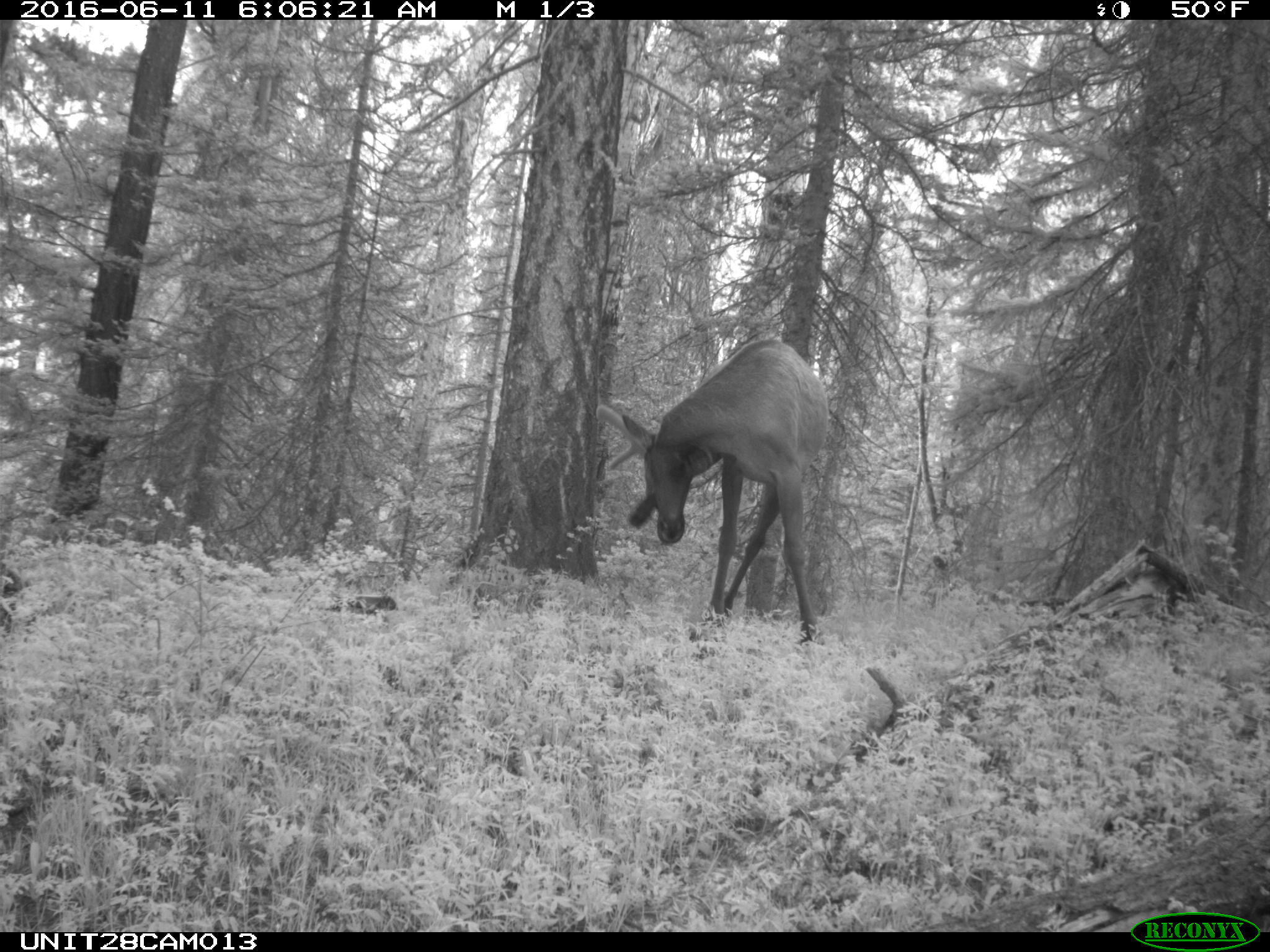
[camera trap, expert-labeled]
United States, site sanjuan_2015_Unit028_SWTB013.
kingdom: Animalia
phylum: Chordata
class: Mammalia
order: Artiodactyla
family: Cervidae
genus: Cervus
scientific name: Cervus elaphus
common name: red deer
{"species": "Cervus elaphus (red deer)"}